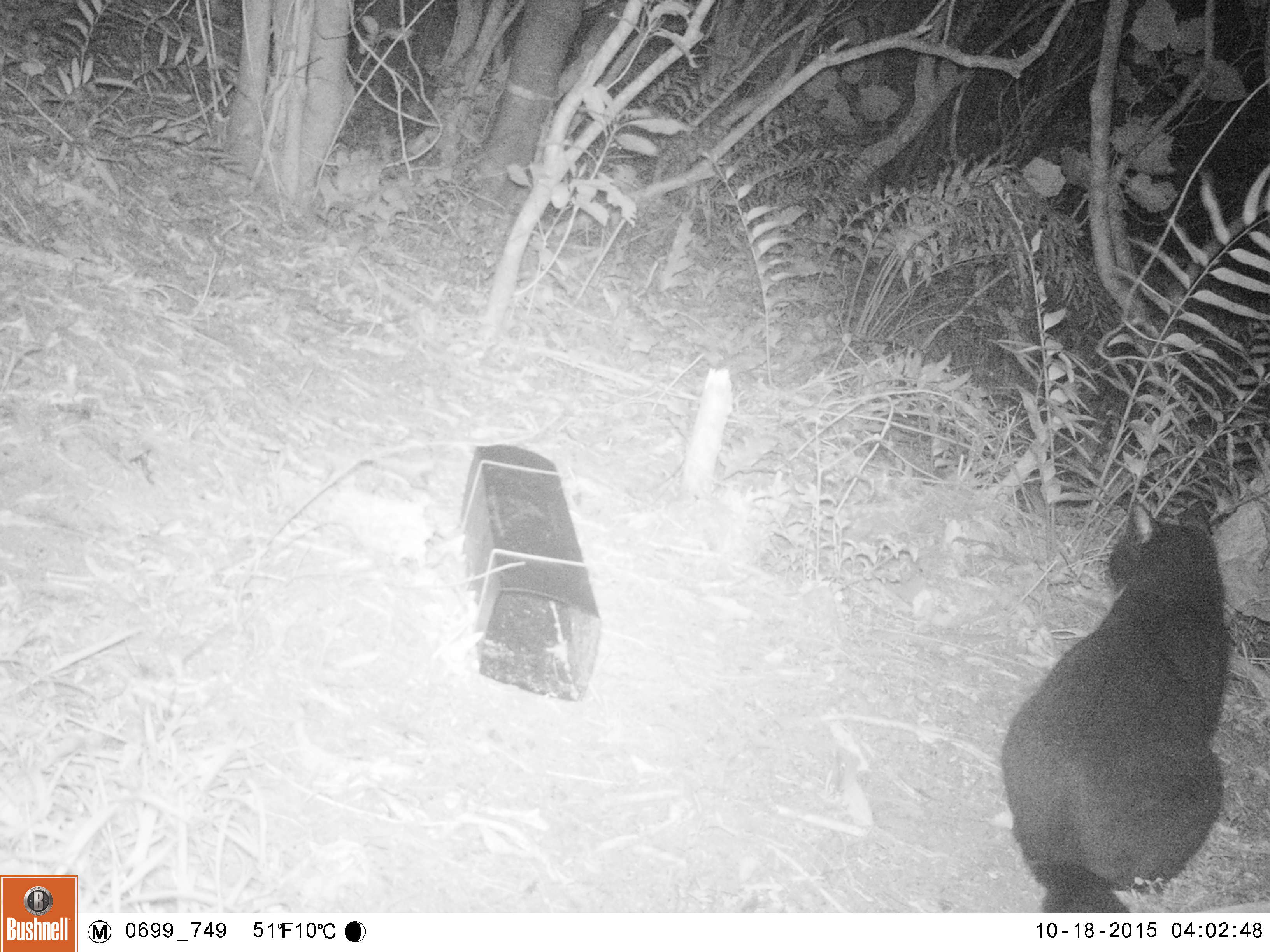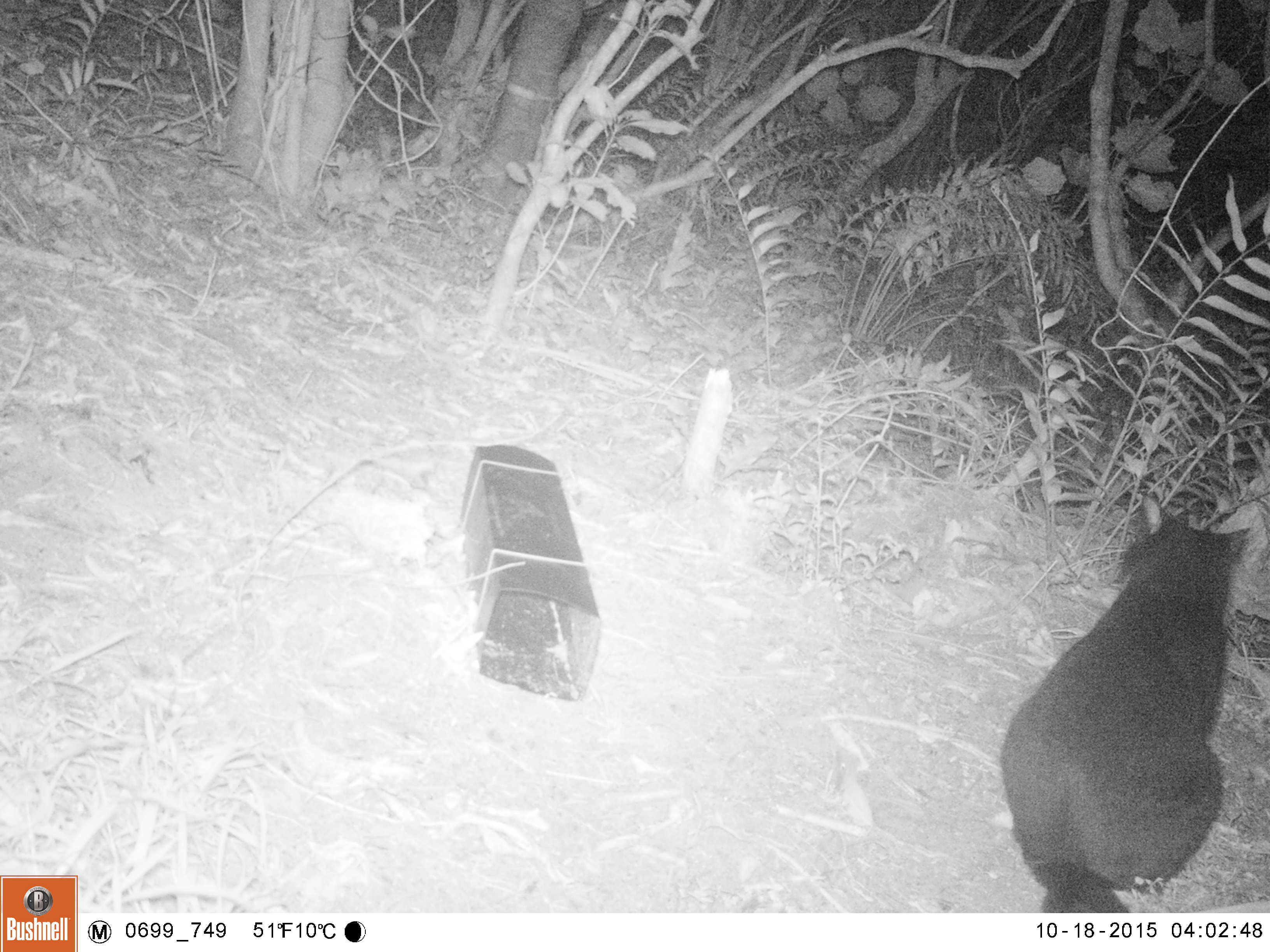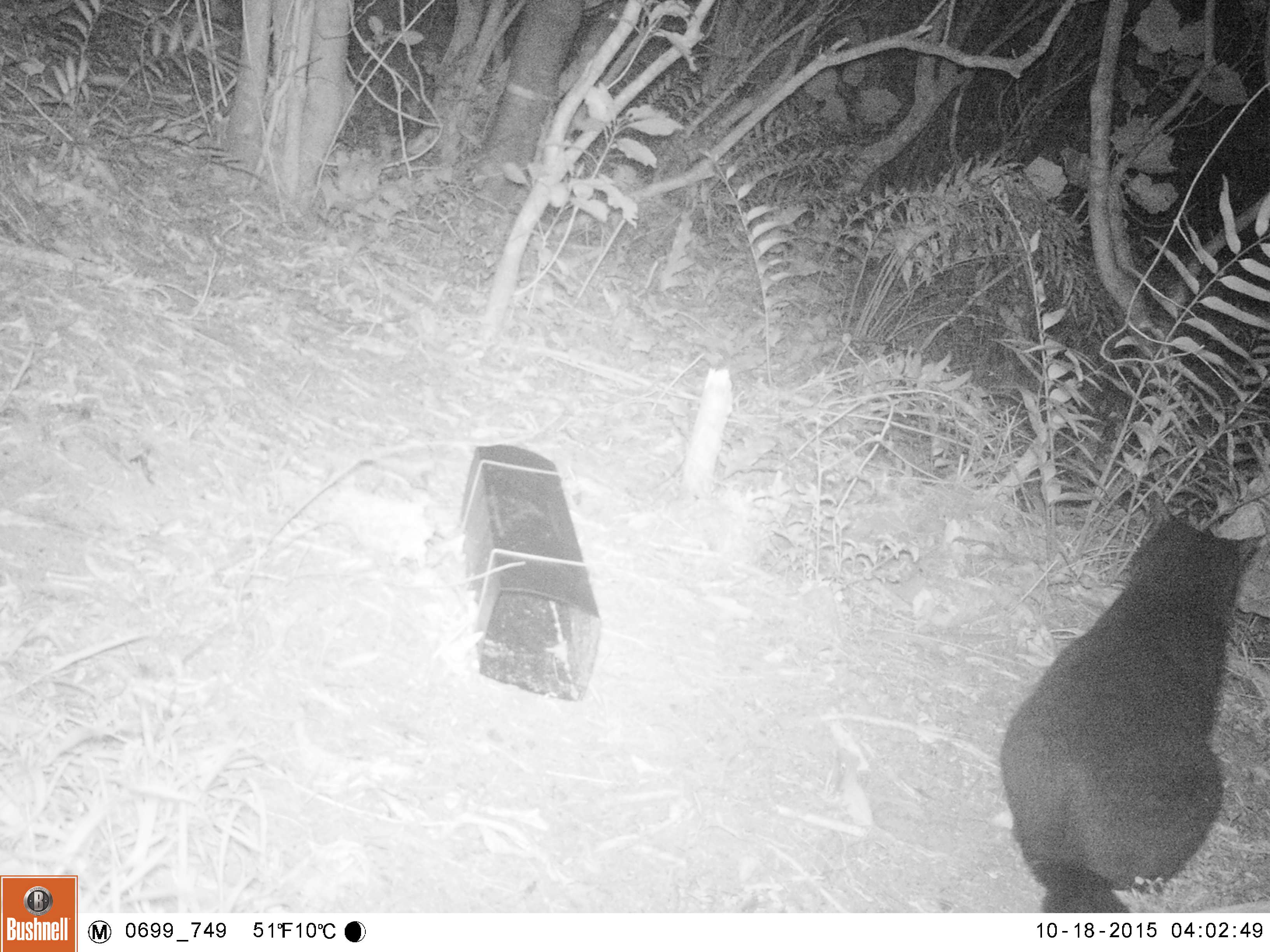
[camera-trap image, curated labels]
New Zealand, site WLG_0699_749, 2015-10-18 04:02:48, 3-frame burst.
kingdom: Animalia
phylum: Chordata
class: Mammalia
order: Carnivora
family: Felidae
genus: Felis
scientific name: Felis catus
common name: domestic cat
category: cat